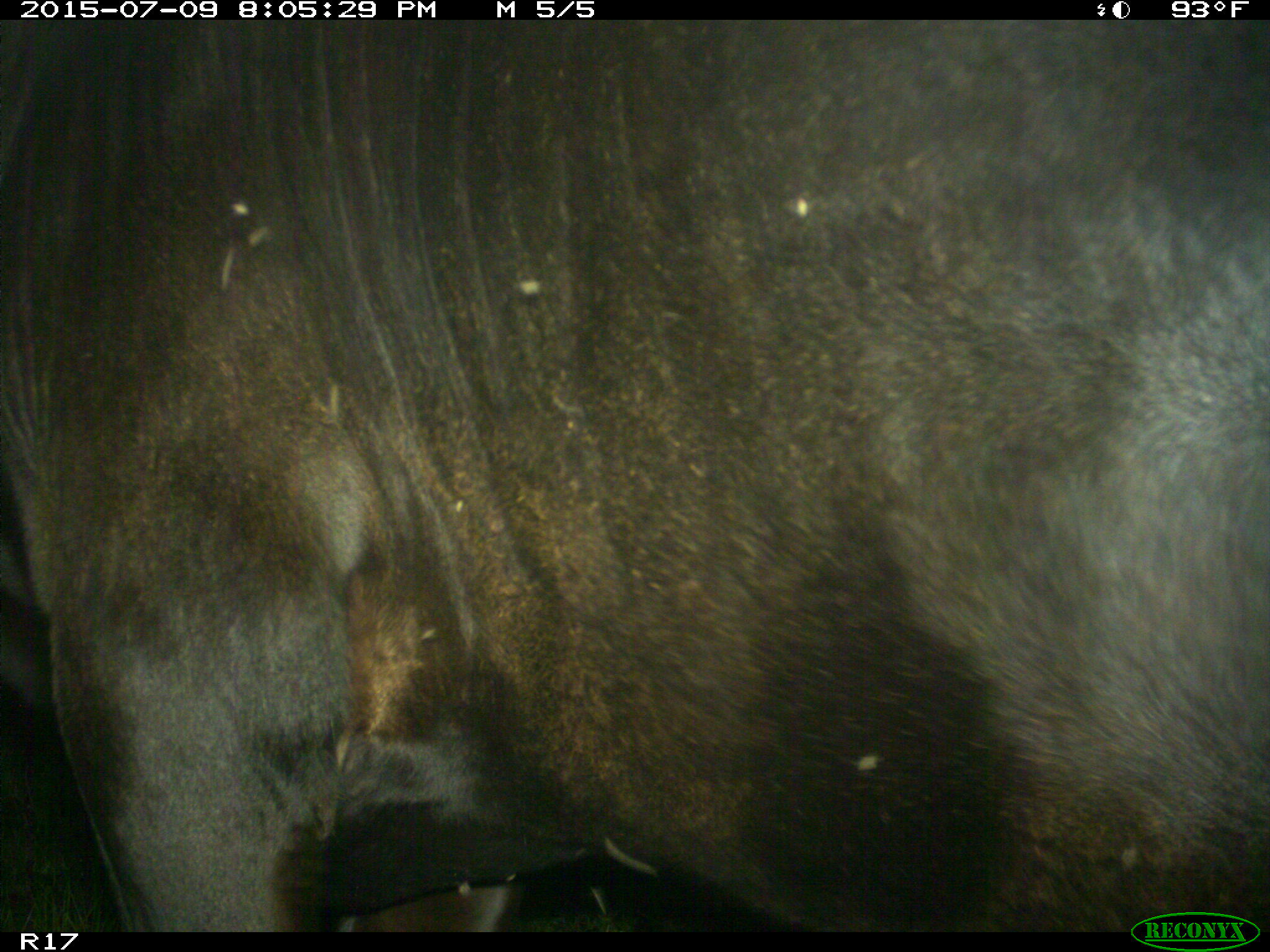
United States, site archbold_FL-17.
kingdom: Animalia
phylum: Chordata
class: Mammalia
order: Artiodactyla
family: Bovidae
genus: Bos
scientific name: Bos taurus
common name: domestic cow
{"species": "Bos taurus (domestic cow)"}